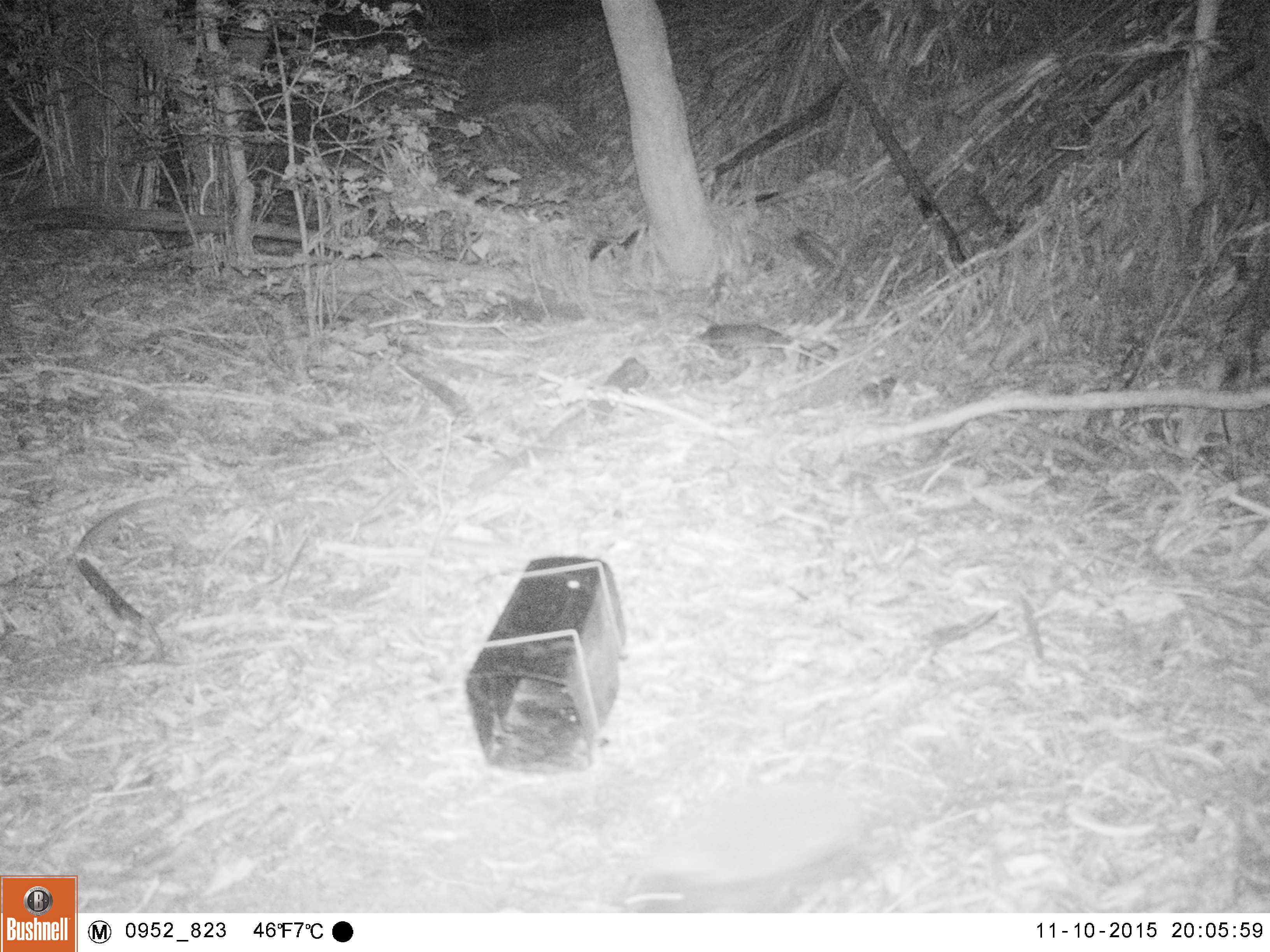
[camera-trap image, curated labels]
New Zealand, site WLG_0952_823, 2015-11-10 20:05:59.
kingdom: Animalia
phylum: Chordata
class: Mammalia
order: Eulipotyphla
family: Erinaceidae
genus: Erinaceus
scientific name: Erinaceus europaeus europaeus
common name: european hedgehog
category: hedgehog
Hedgehog (european hedgehog) (Erinaceus europaeus europaeus).